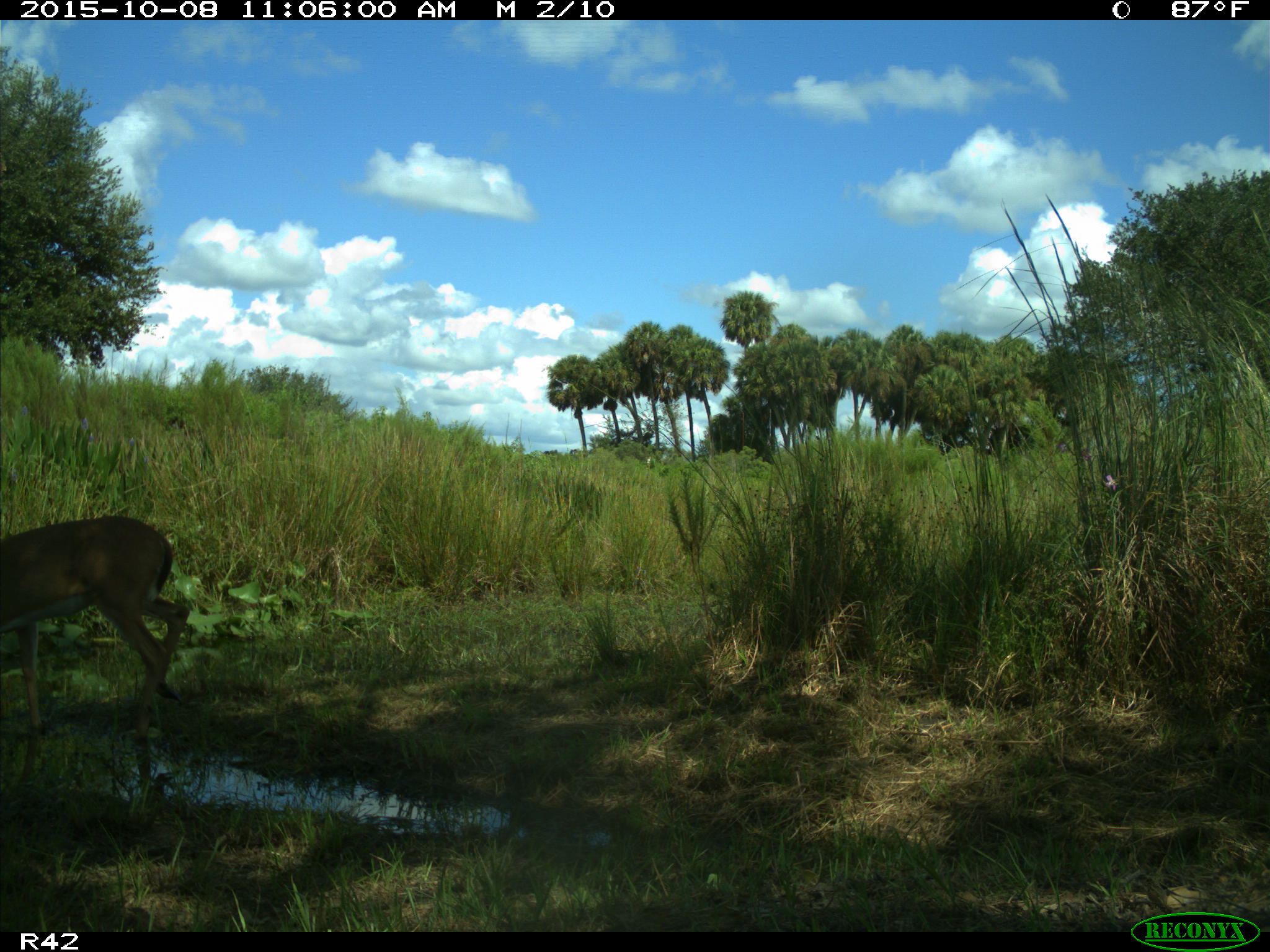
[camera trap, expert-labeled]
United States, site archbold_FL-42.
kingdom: Animalia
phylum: Chordata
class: Mammalia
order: Artiodactyla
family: Cervidae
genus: Odocoileus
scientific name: Odocoileus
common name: deer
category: unidentified deer